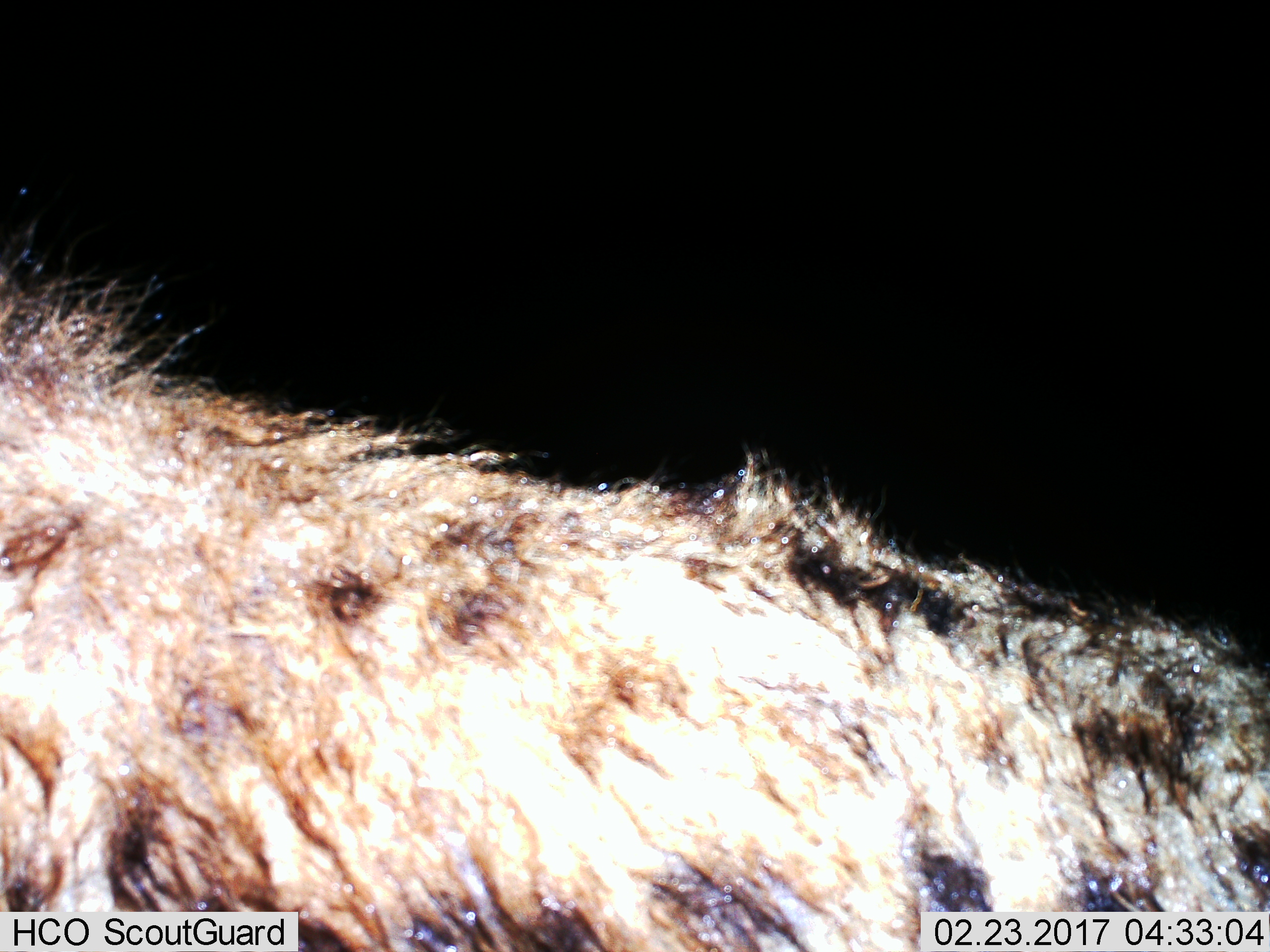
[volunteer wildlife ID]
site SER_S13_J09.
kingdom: Animalia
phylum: Chordata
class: Mammalia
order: Carnivora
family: Hyaenidae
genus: Crocuta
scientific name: Crocuta crocuta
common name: spotted hyena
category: hyenaspotted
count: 1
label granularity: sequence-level